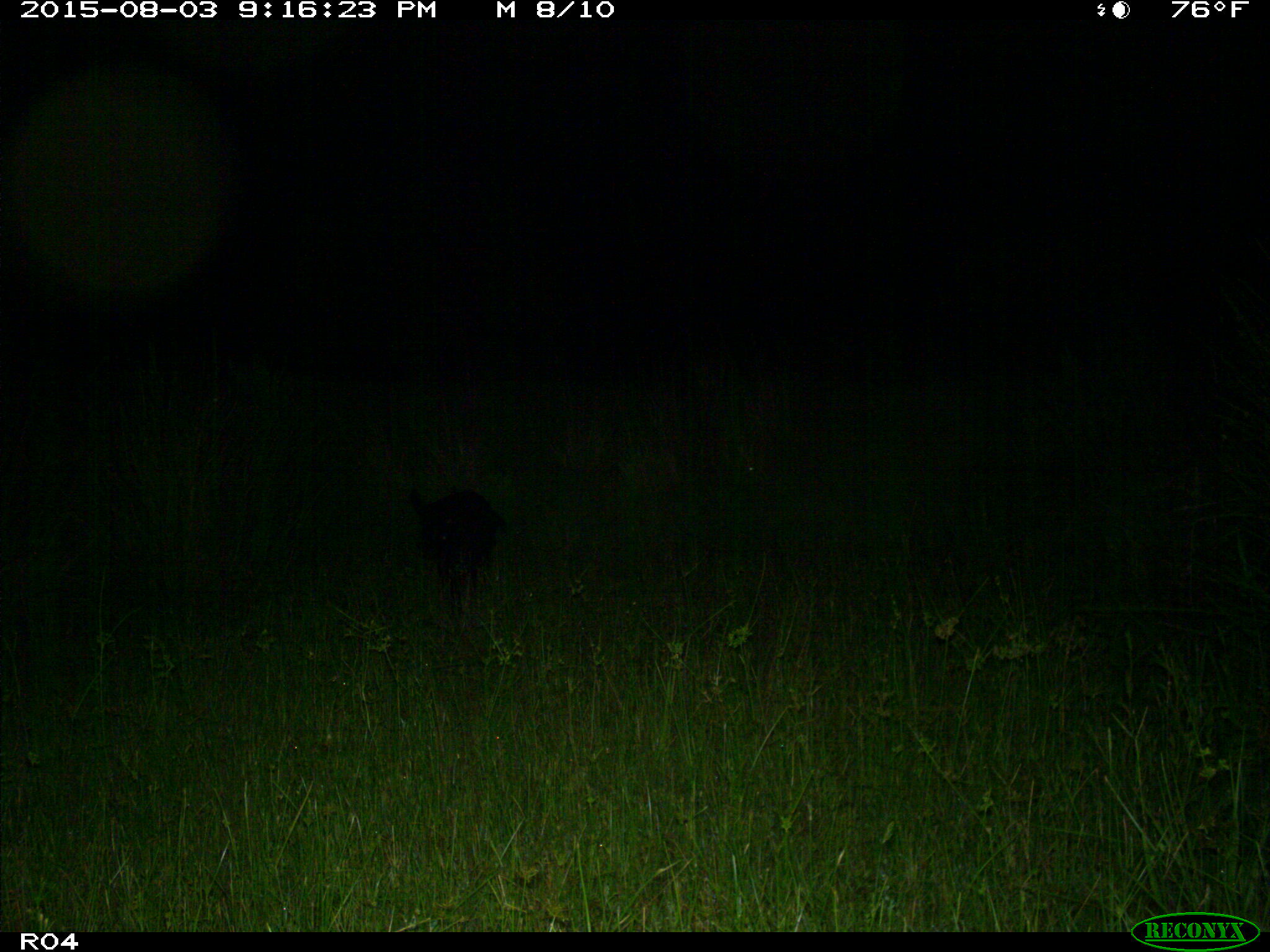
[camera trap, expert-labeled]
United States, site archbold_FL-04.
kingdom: Animalia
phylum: Chordata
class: Mammalia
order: Artiodactyla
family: Suidae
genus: Sus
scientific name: Sus scrofa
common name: wild boar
Sus scrofa (wild boar).